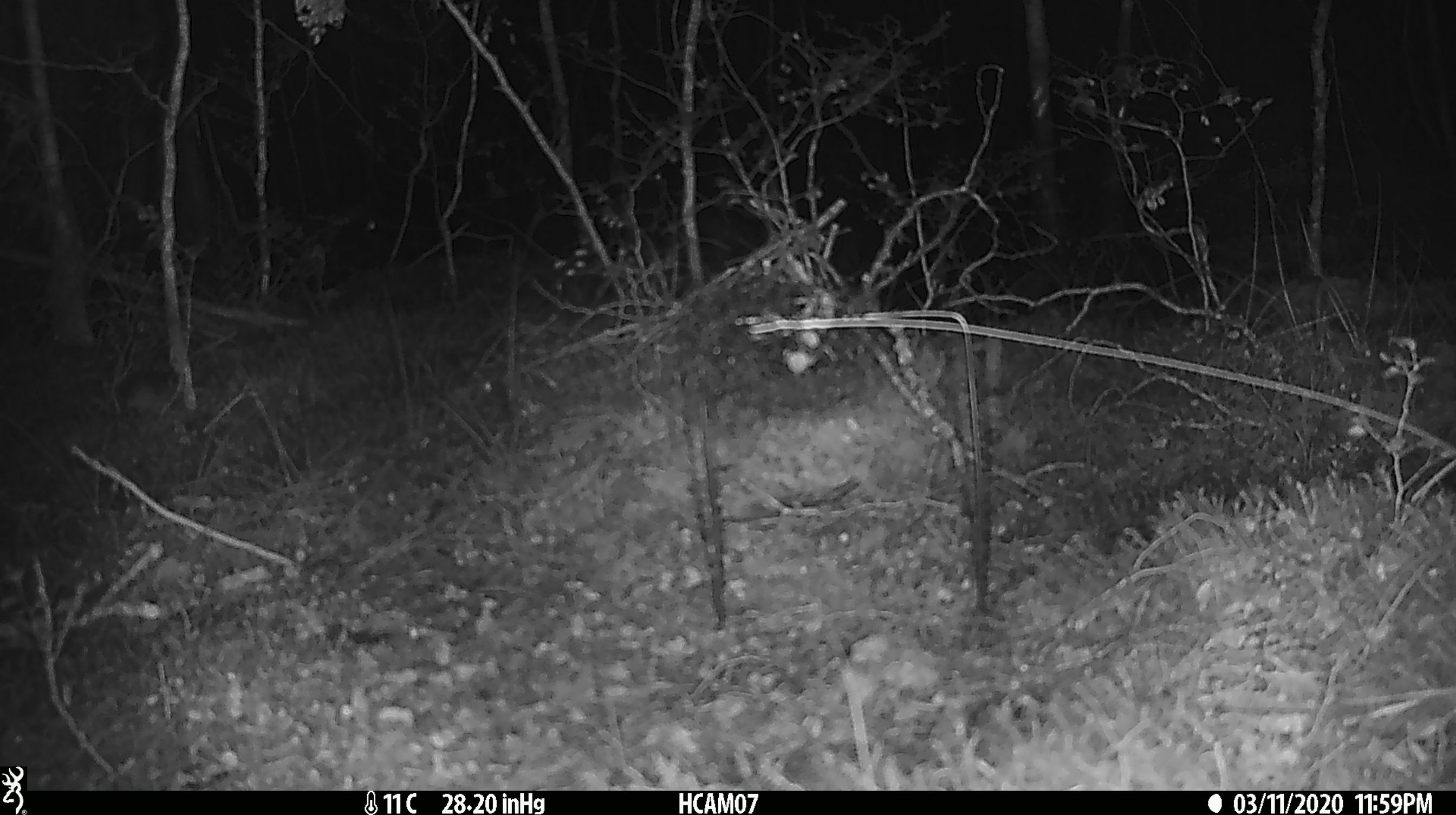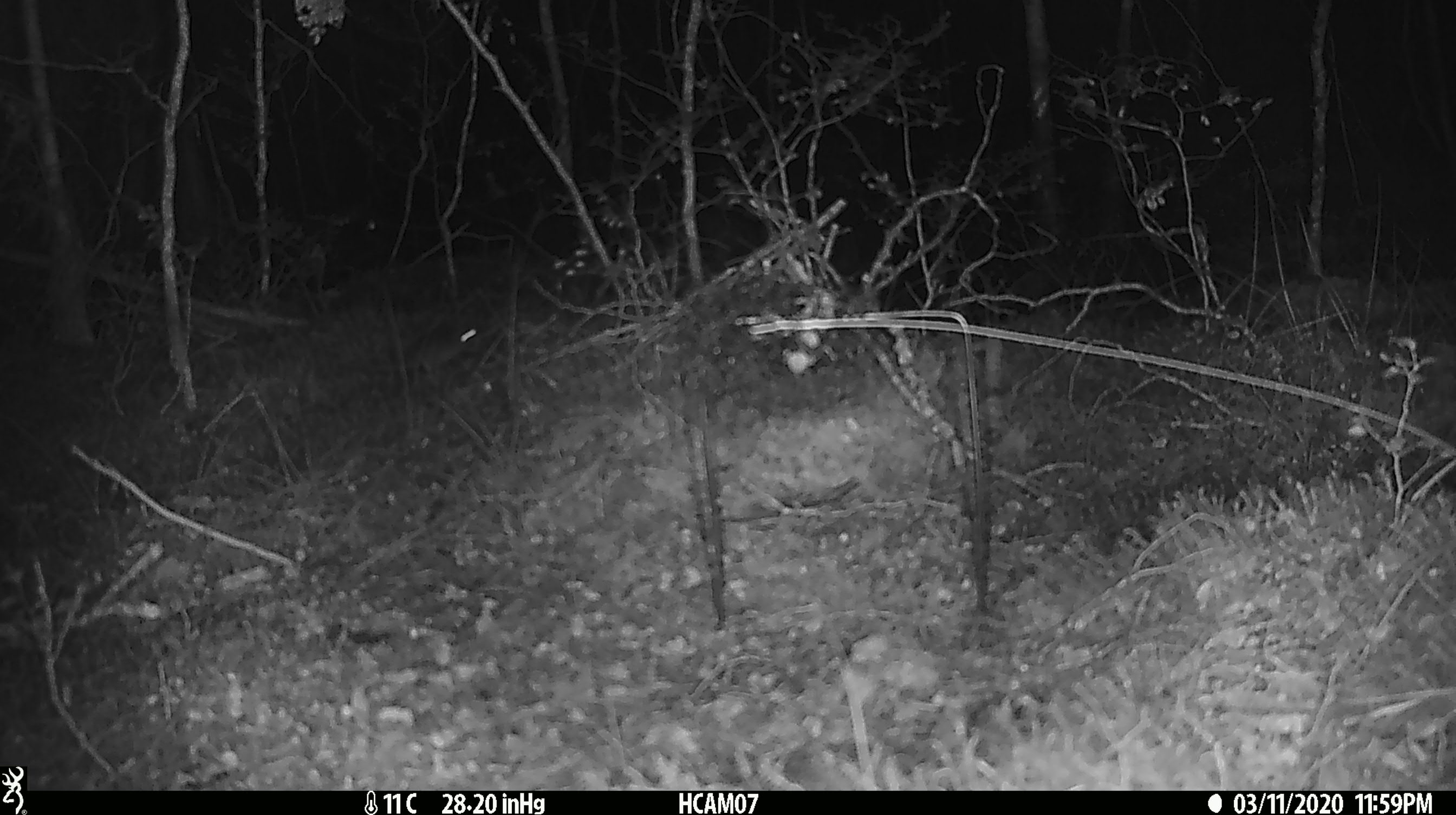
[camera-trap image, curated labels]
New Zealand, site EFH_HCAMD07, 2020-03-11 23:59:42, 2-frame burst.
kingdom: Animalia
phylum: Chordata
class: Mammalia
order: Rodentia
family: Muridae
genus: Mus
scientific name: Mus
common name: mouse